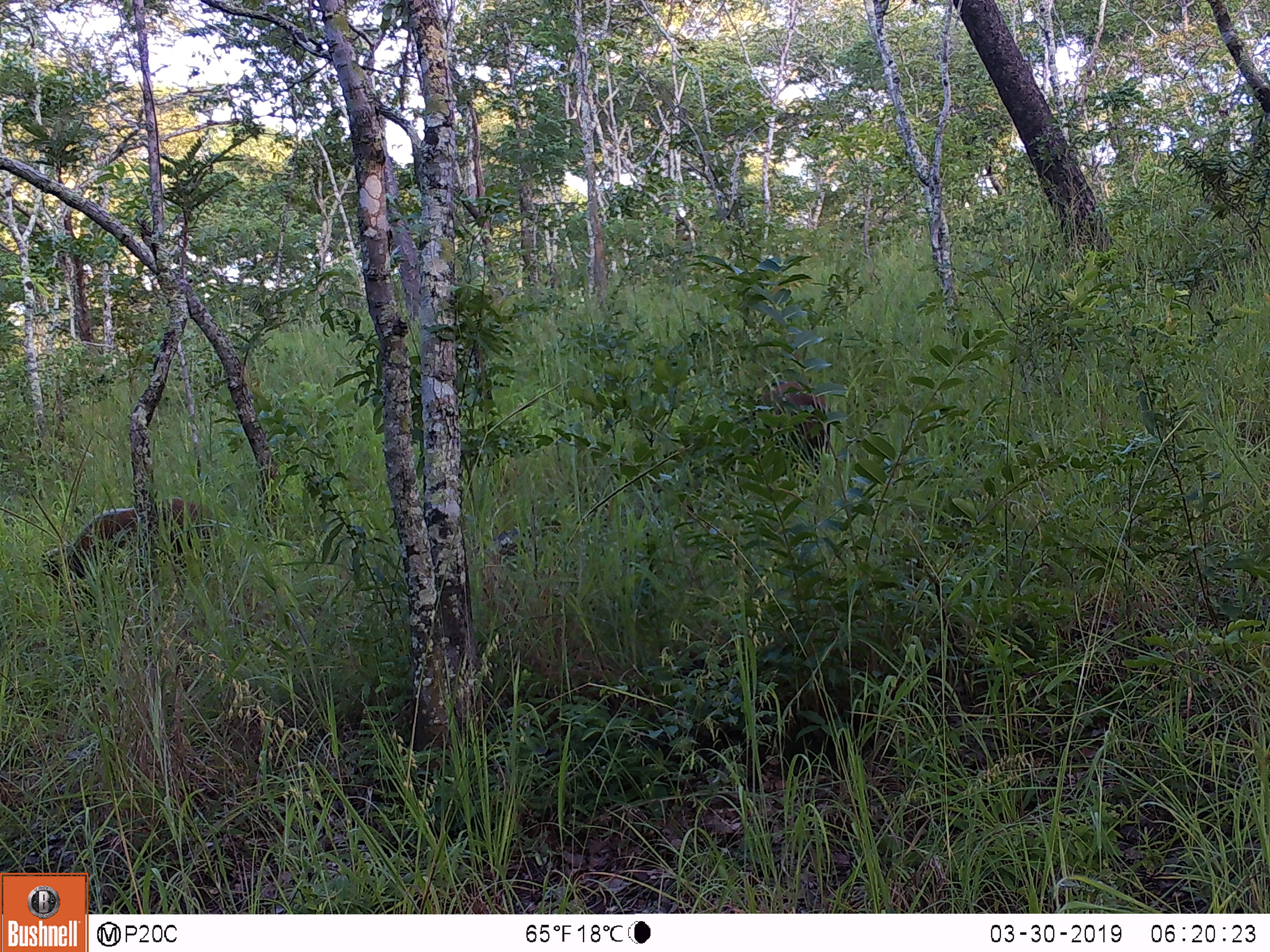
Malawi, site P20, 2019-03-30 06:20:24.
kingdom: Animalia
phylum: Chordata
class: Mammalia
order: Artiodactyla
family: Suidae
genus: Potamochoerus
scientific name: Potamochoerus larvatus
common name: bushpig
Bushpig (Potamochoerus larvatus), count 2.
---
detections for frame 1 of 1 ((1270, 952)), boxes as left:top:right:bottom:
bushpig: 44:495:241:587; 719:375:837:471